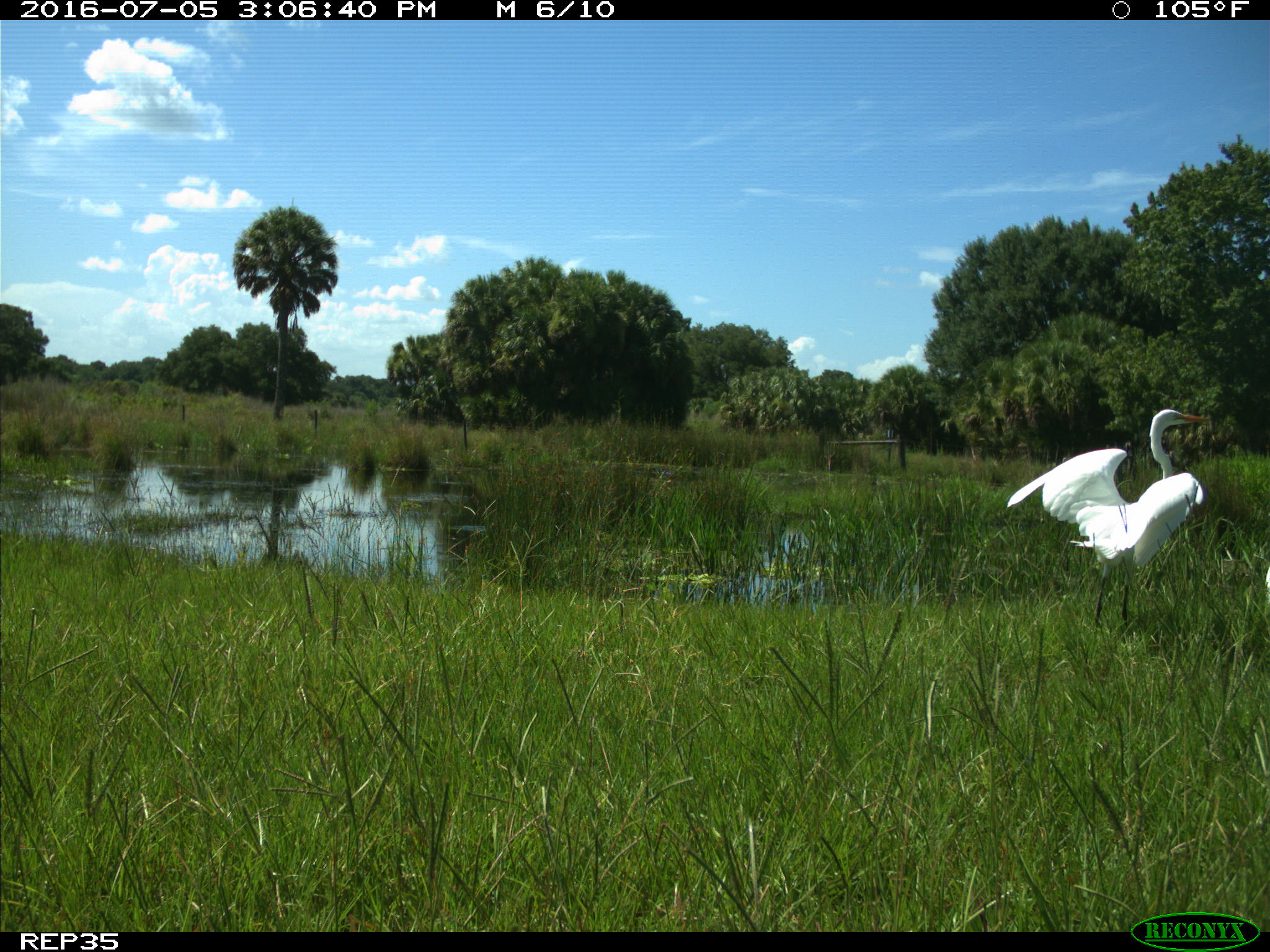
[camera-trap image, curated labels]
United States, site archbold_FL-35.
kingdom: Animalia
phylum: Chordata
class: Aves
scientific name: Aves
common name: birds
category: unidentified bird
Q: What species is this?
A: Unidentified bird (birds) (Aves).